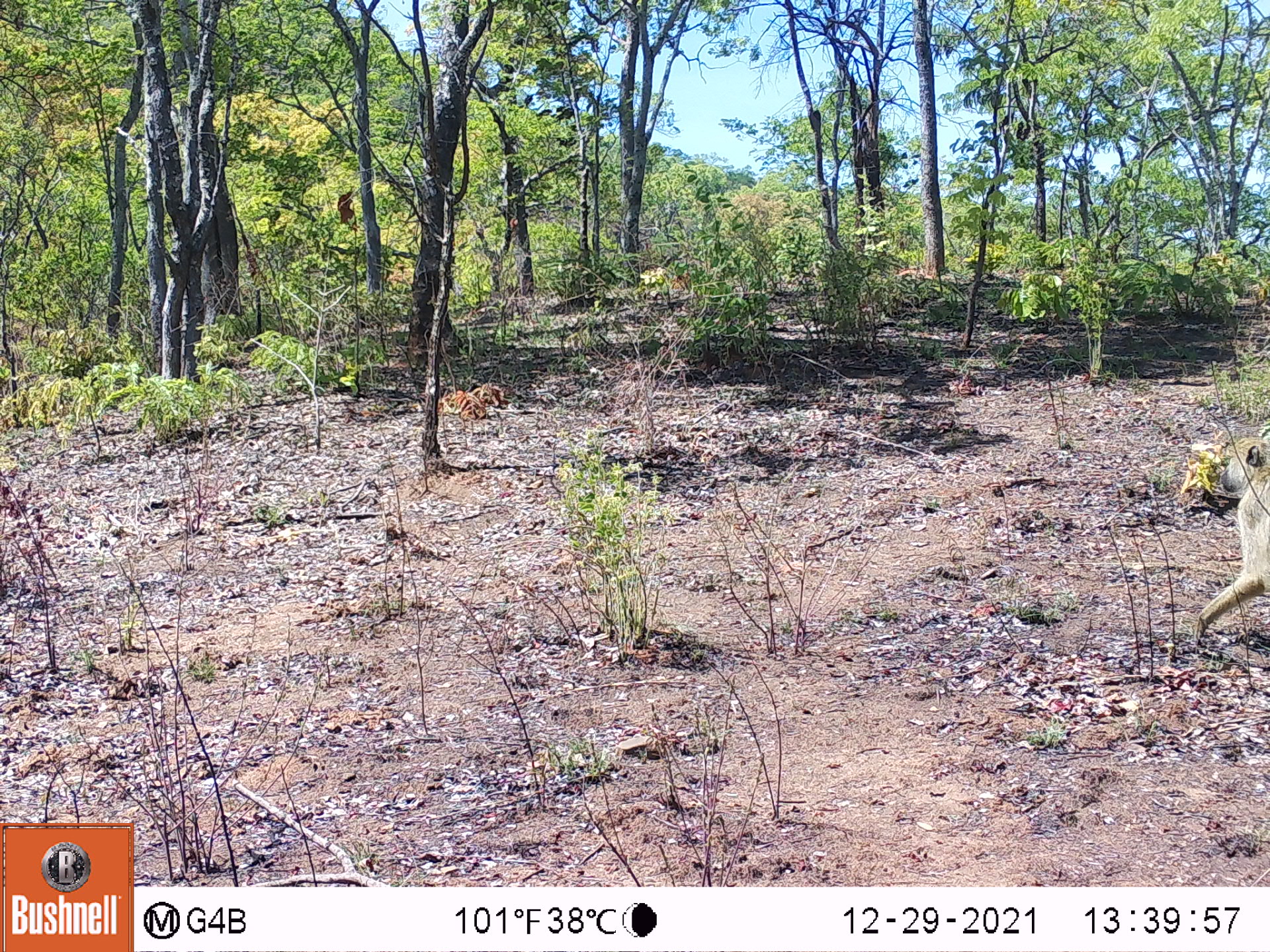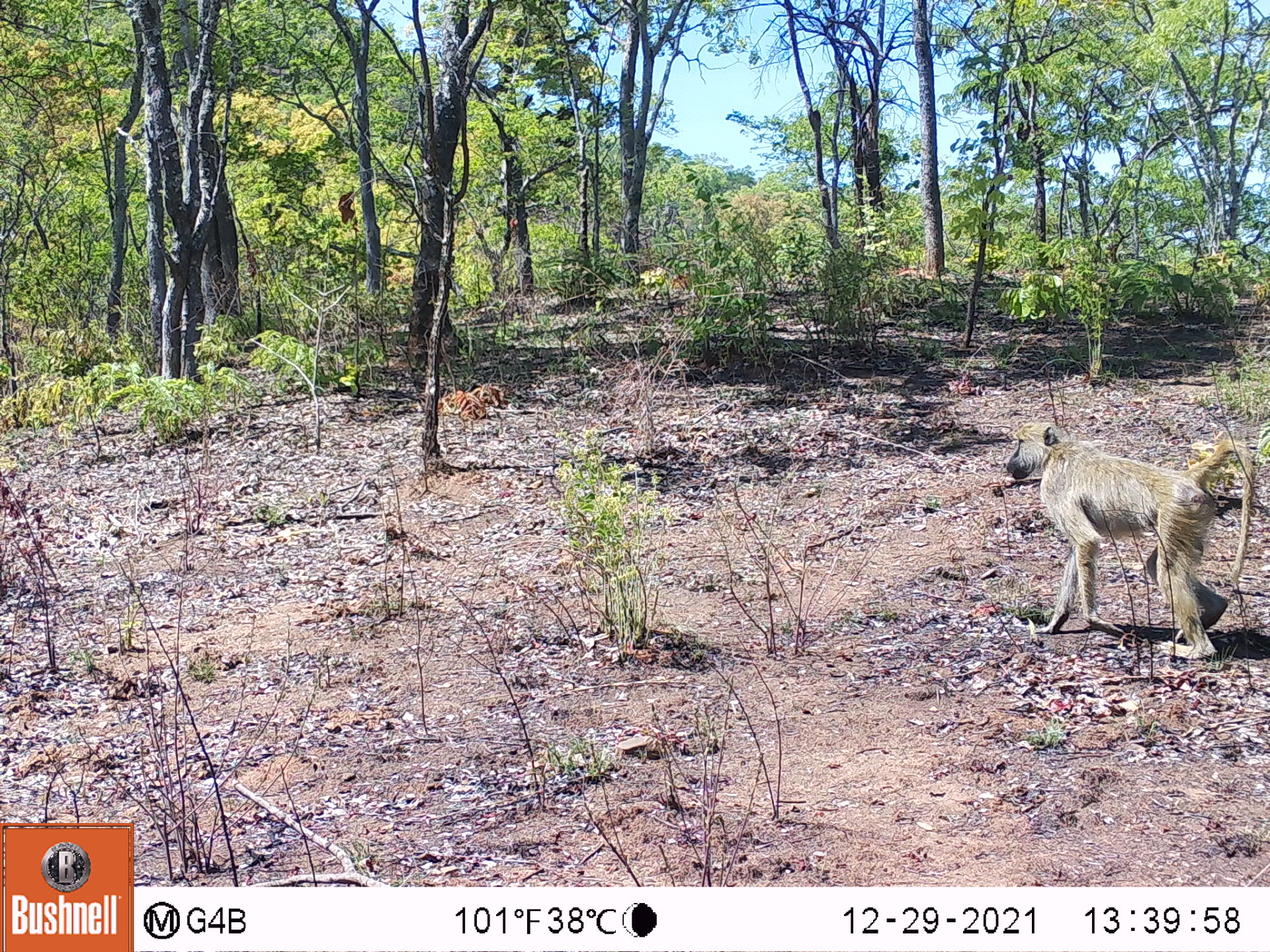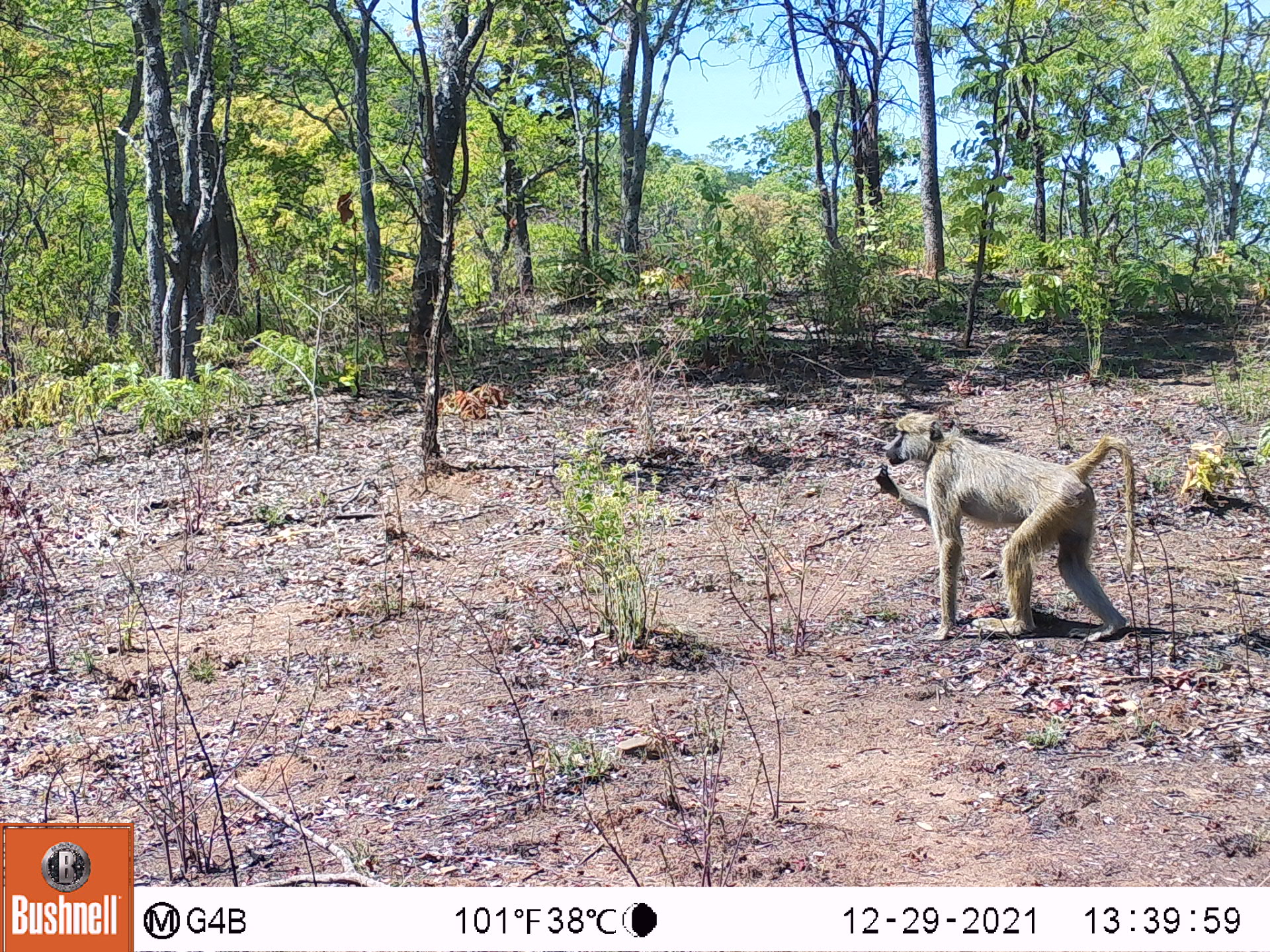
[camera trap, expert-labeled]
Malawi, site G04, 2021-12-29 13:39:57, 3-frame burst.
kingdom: Animalia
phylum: Chordata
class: Mammalia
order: Primates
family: Cercopithecidae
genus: Papio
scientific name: Papio cynocephalus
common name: yellow baboon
Yellow baboon (Papio cynocephalus), count 1.